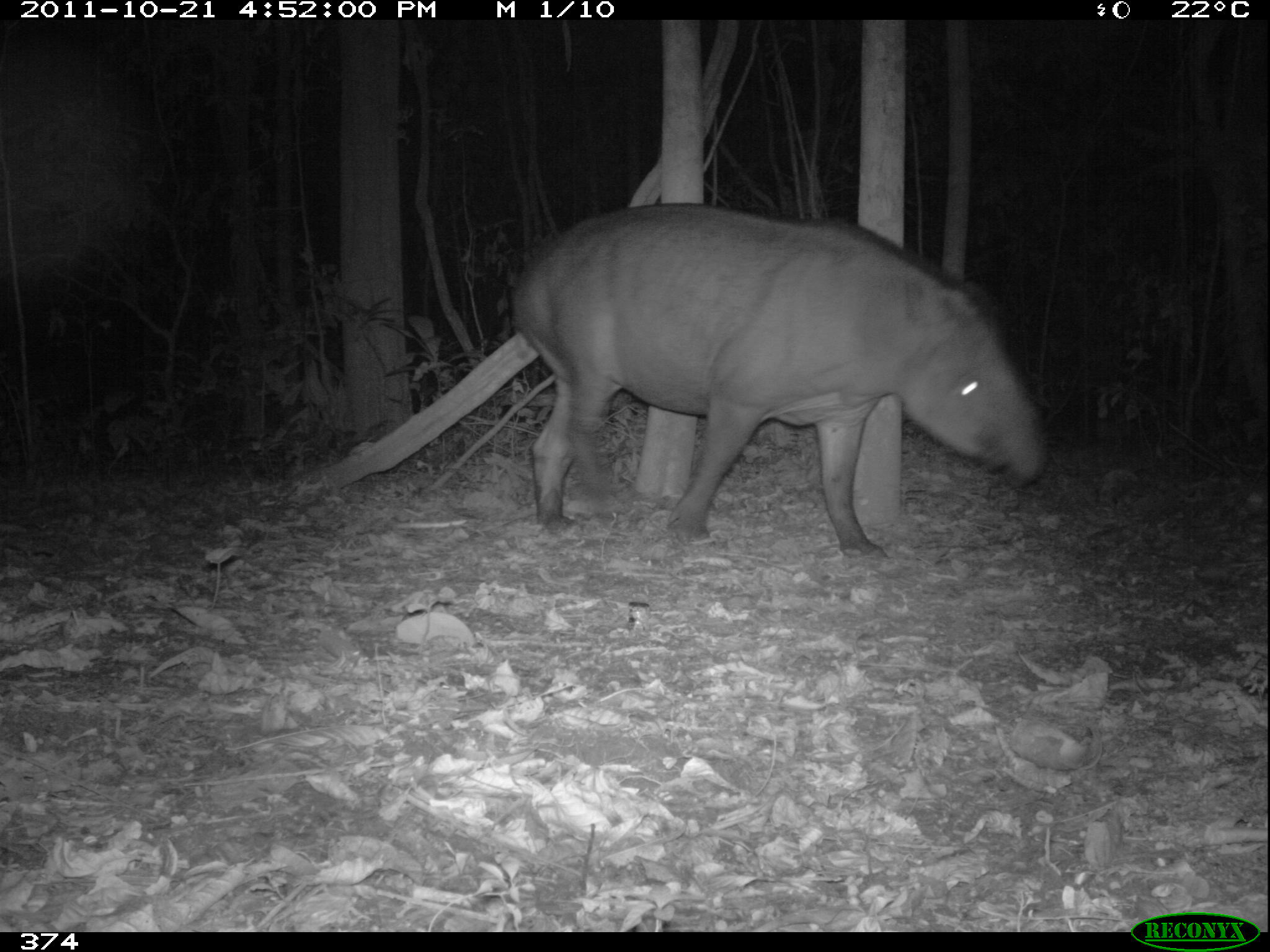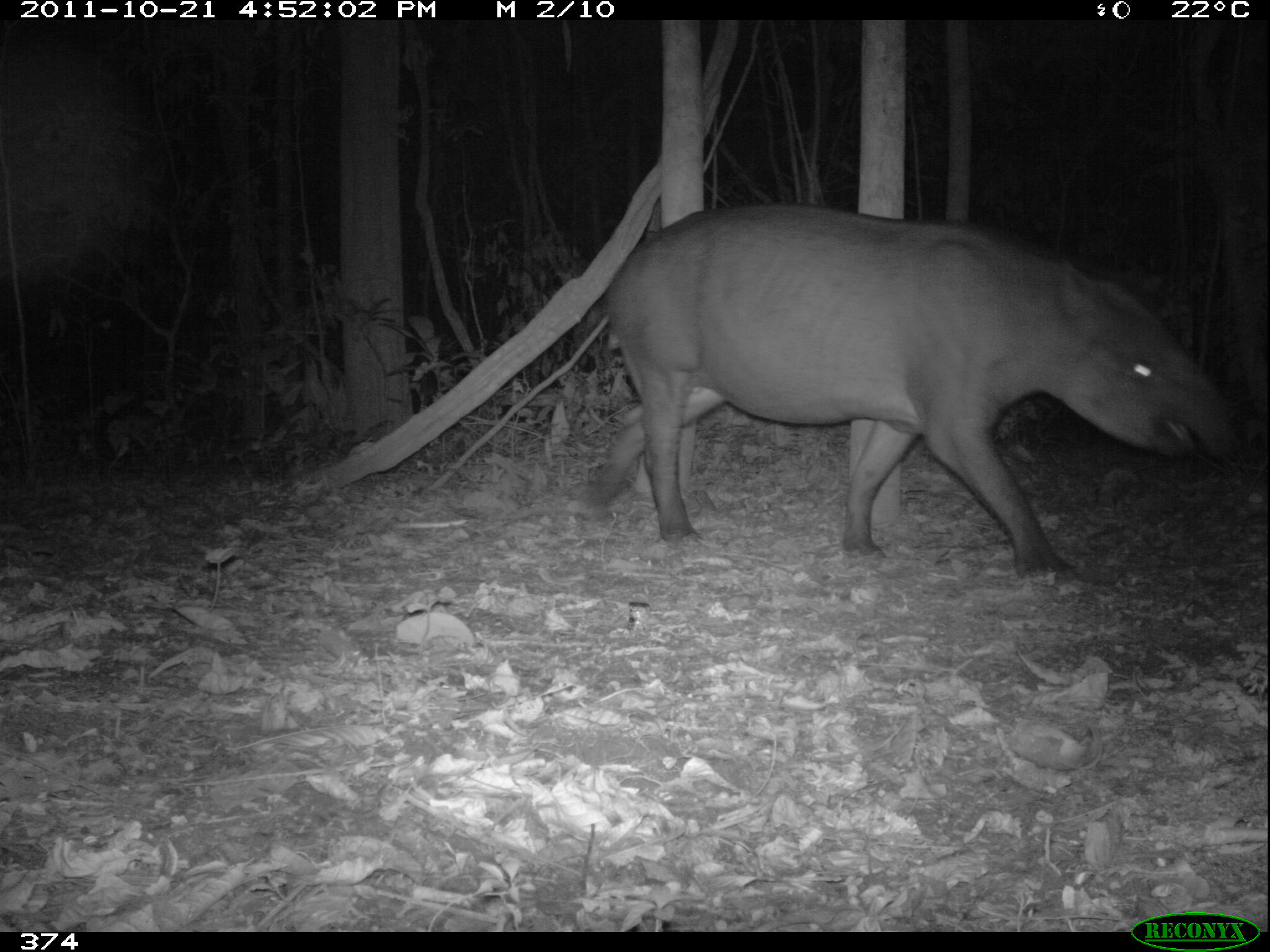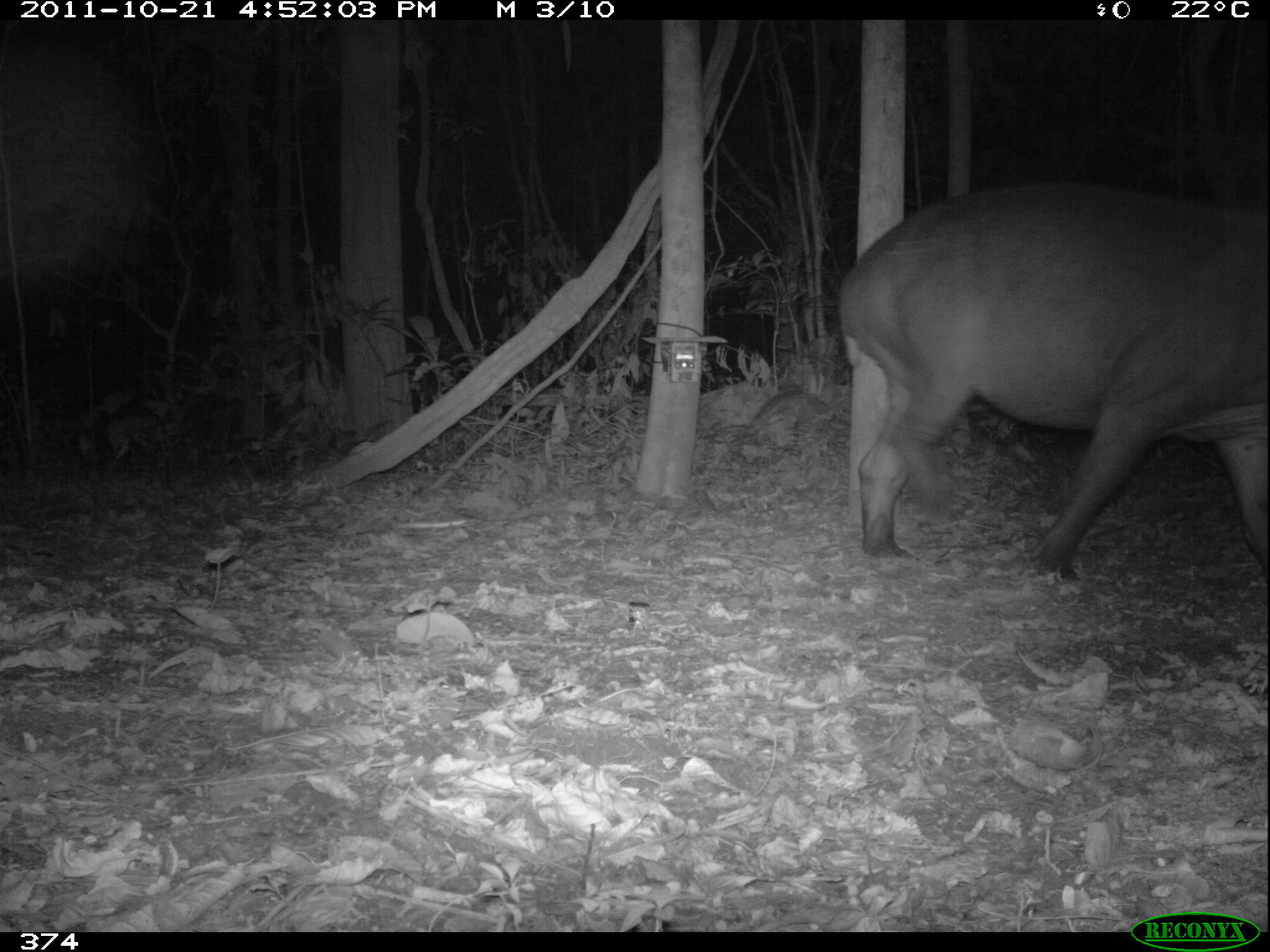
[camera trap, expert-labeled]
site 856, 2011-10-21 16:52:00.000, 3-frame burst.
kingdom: Animalia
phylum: Chordata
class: Mammalia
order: Perissodactyla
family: Tapiridae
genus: Tapirus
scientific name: Tapirus terrestris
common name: south american tapir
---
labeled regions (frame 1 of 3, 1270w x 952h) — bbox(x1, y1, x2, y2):
tapirus terrestris: bbox(506, 201, 1048, 560)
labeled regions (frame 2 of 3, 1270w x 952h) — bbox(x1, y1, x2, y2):
tapirus terrestris: bbox(583, 201, 1238, 579)